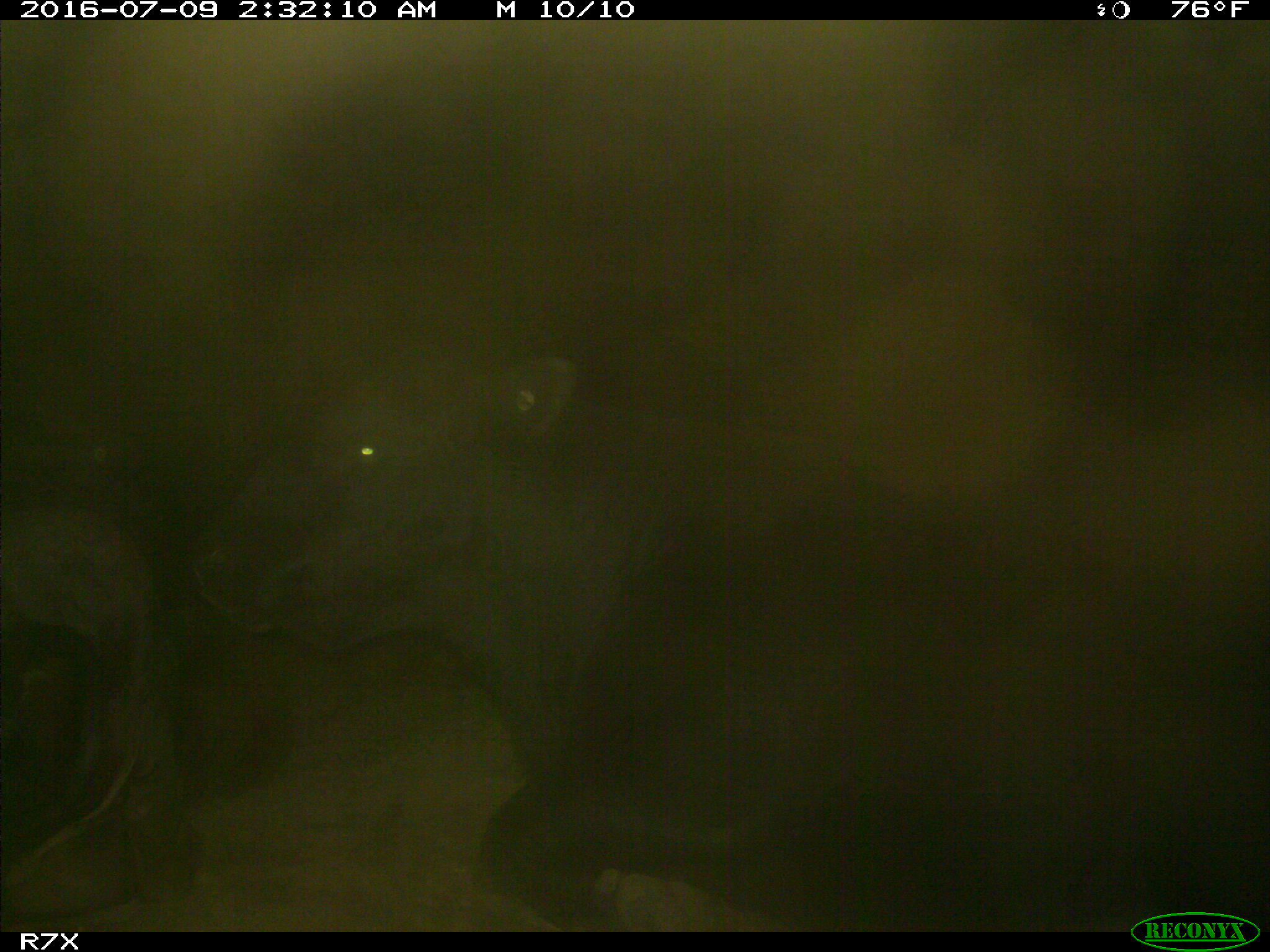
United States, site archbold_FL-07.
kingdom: Animalia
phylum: Chordata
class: Mammalia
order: Artiodactyla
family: Bovidae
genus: Bos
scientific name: Bos taurus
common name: domestic cow